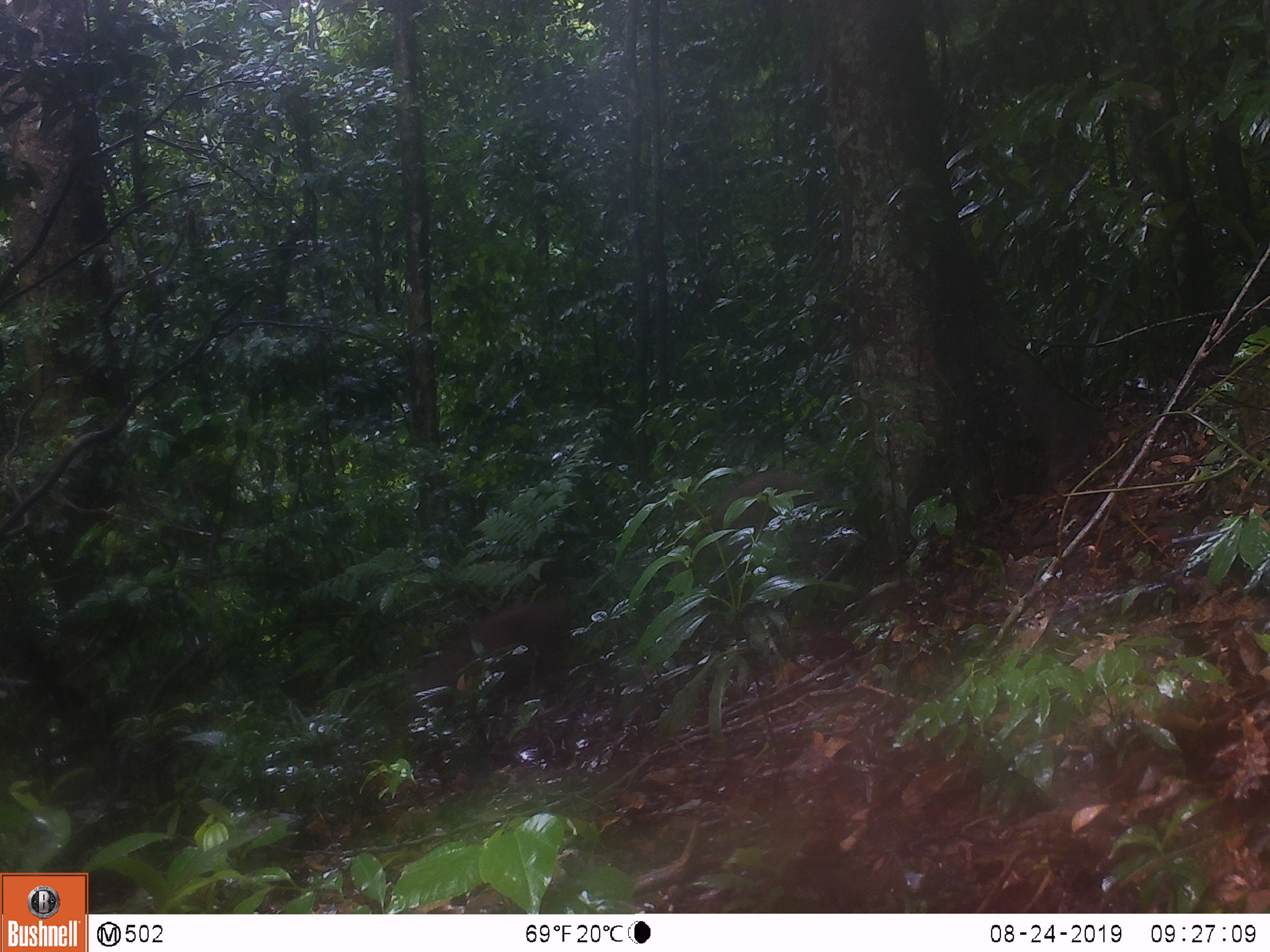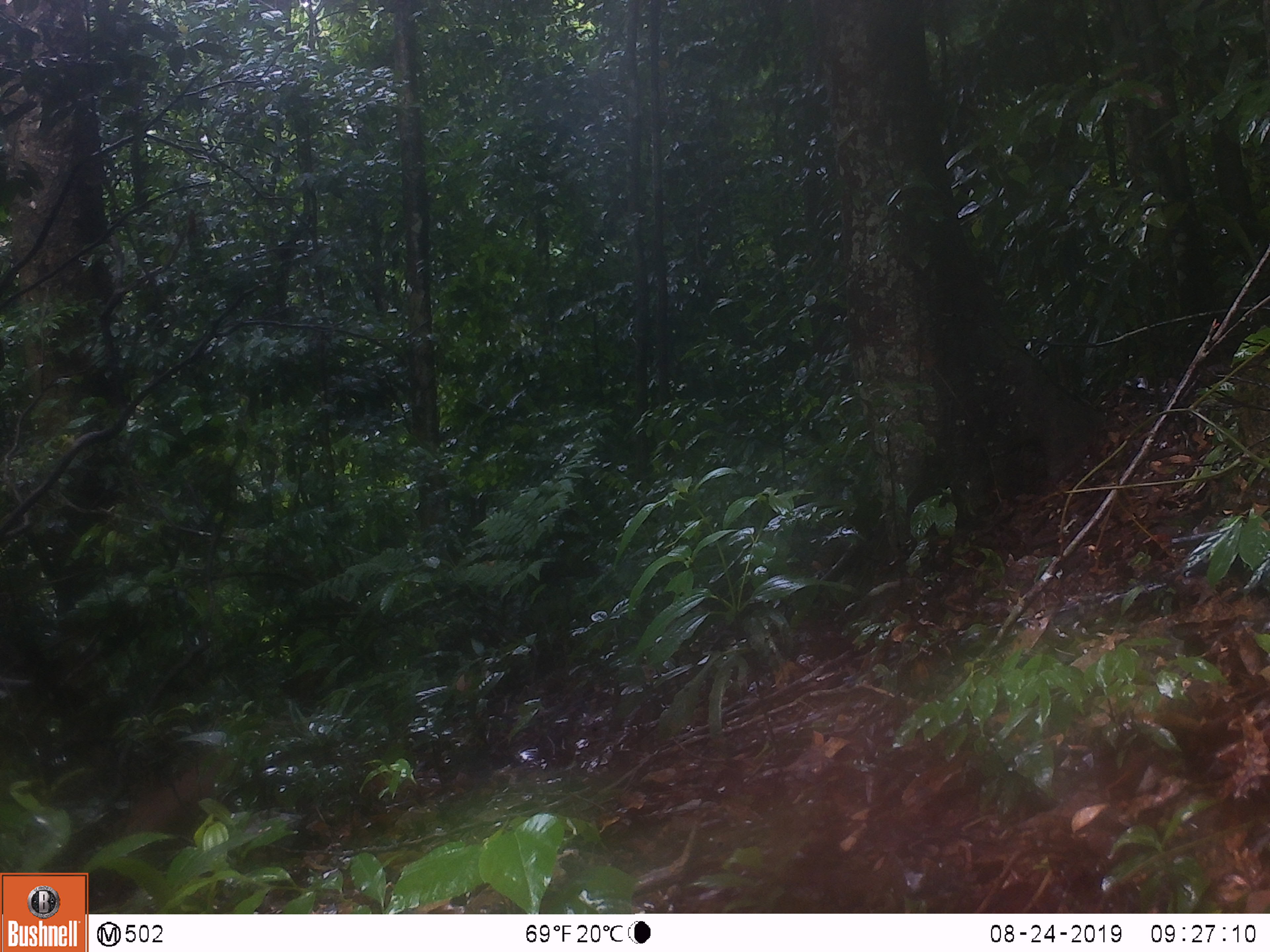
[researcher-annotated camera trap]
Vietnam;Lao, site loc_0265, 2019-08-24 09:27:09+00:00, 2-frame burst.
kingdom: Animalia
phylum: Chordata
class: Mammalia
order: Artiodactyla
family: Suidae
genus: Sus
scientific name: Sus scrofa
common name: eurasian wild pig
Eurasian wild pig (Sus scrofa). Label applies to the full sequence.